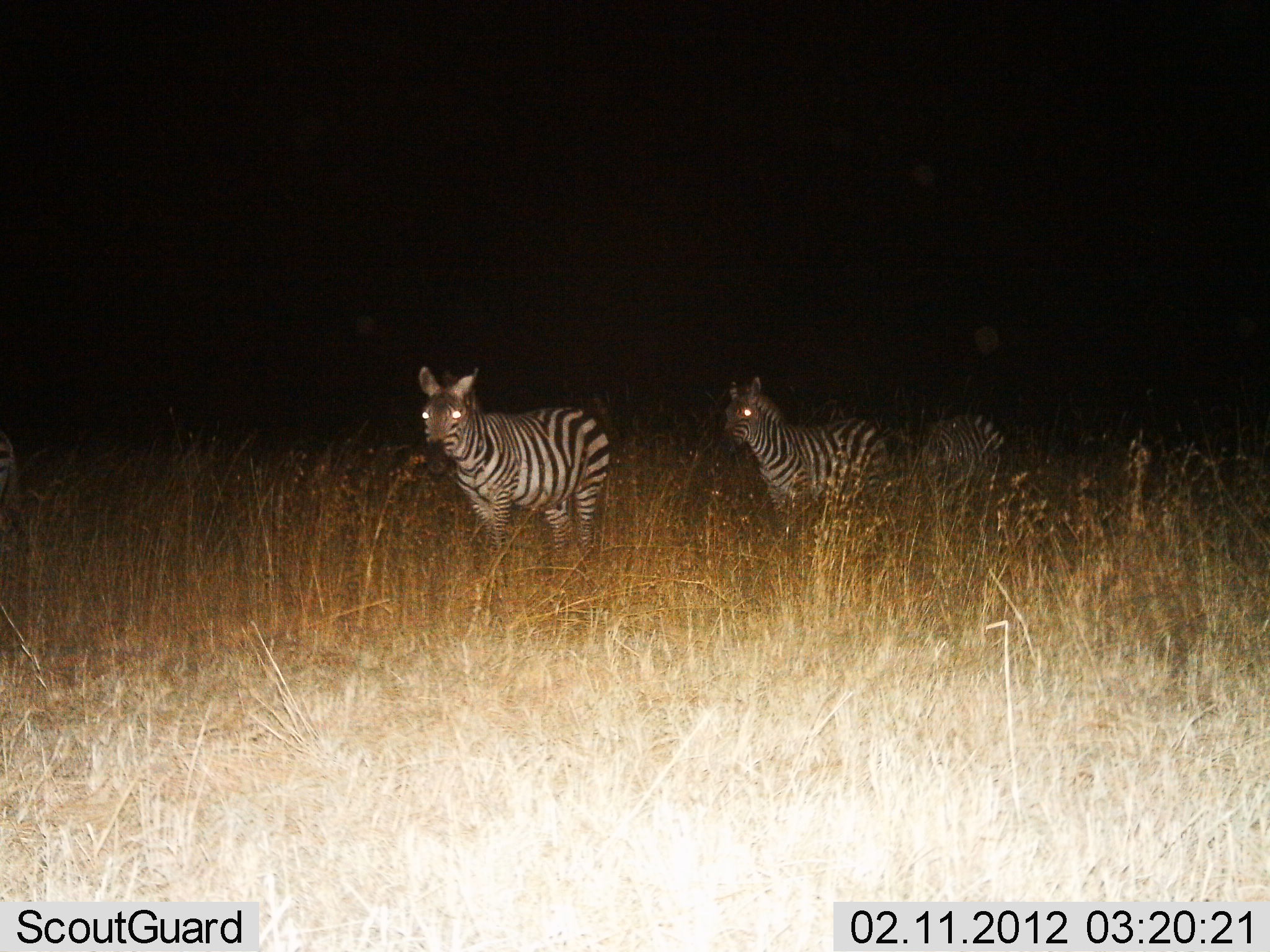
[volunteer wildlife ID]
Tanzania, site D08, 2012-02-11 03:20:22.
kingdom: Animalia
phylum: Chordata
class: Mammalia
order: Perissodactyla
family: Equidae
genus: Equus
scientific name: Equus quagga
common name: plains zebra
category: zebra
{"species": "zebra (plains zebra) (Equus quagga)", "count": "3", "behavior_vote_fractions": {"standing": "83%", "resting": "3%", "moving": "17%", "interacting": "0%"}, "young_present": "0%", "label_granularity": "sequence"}